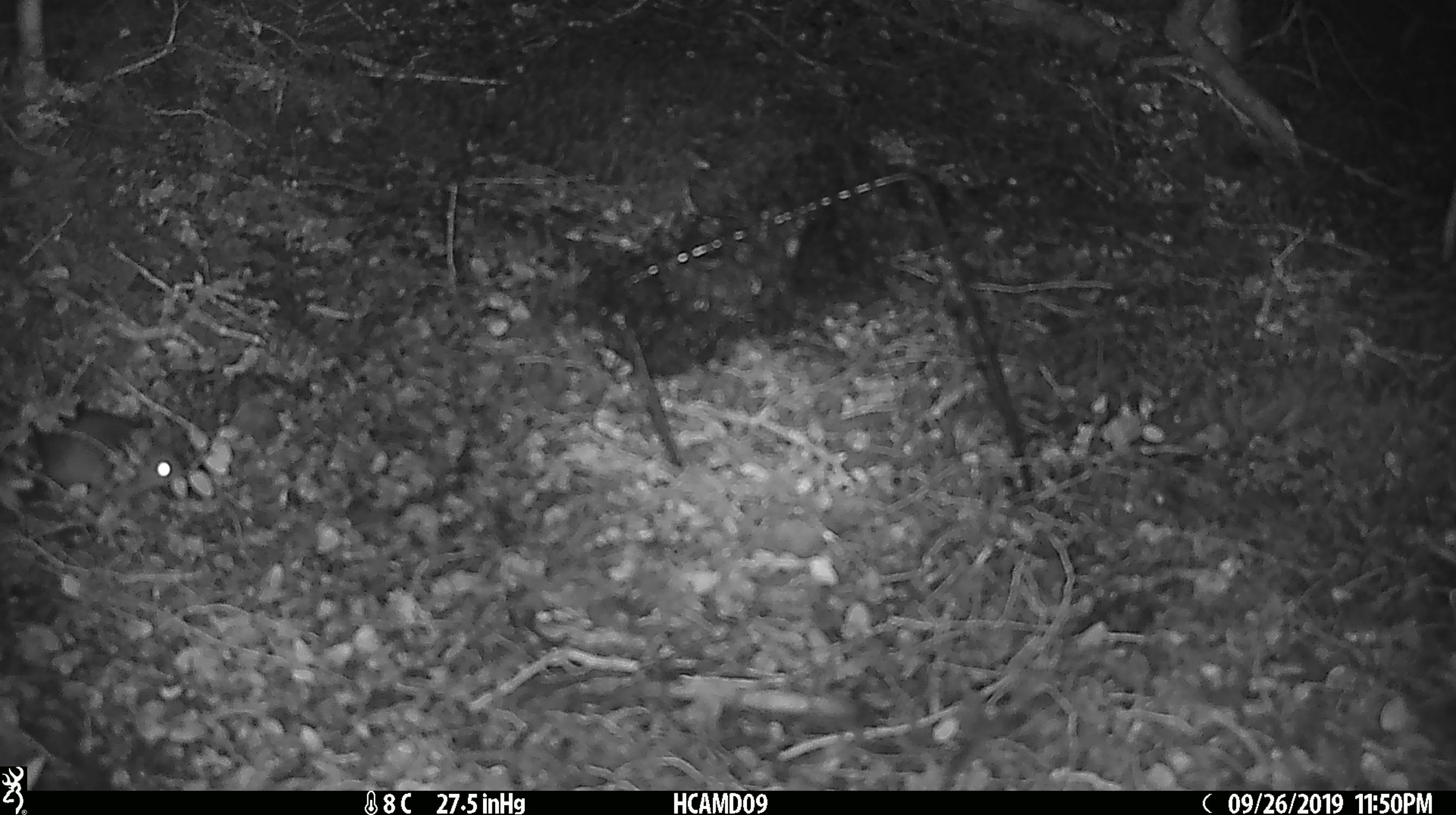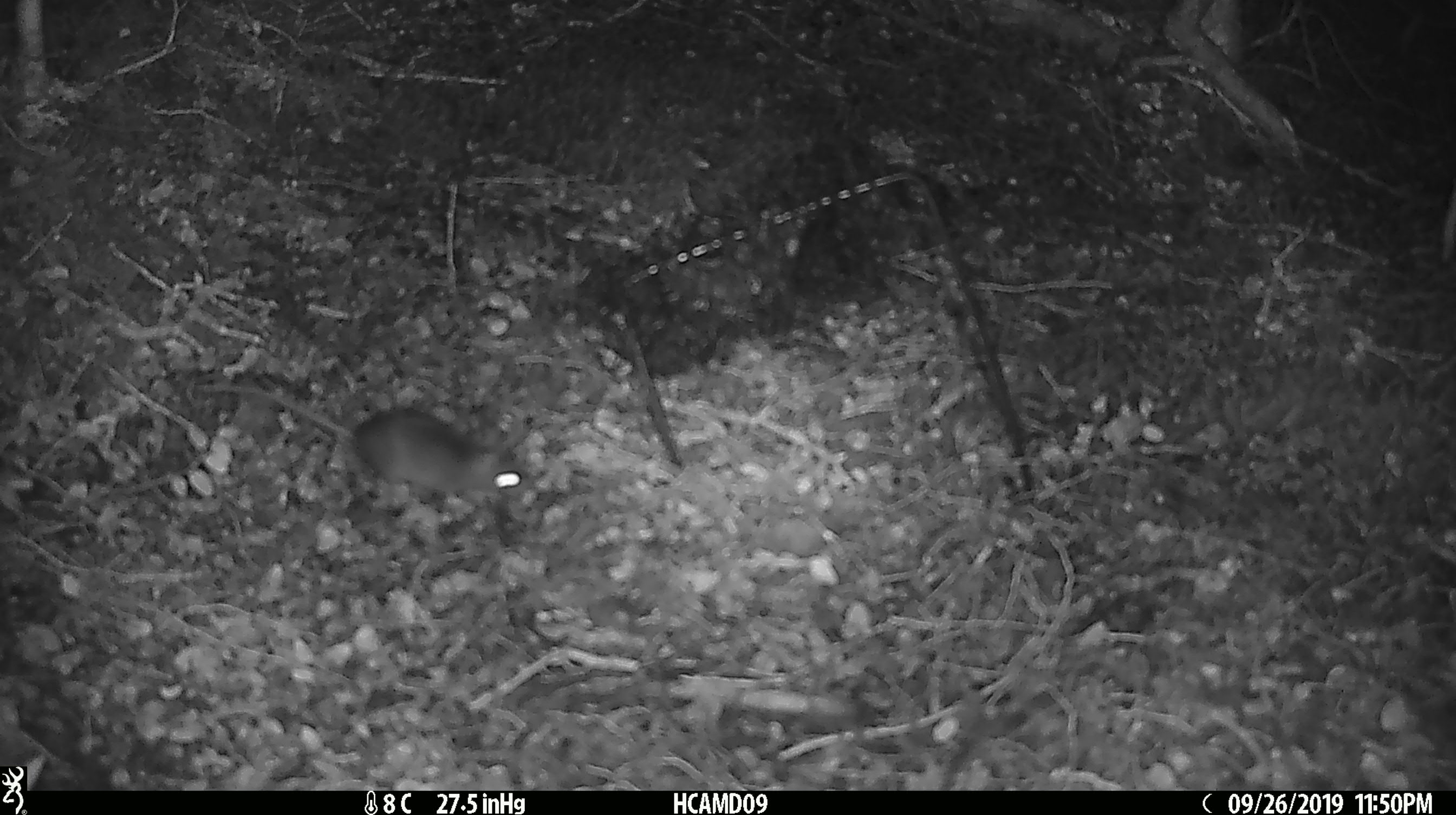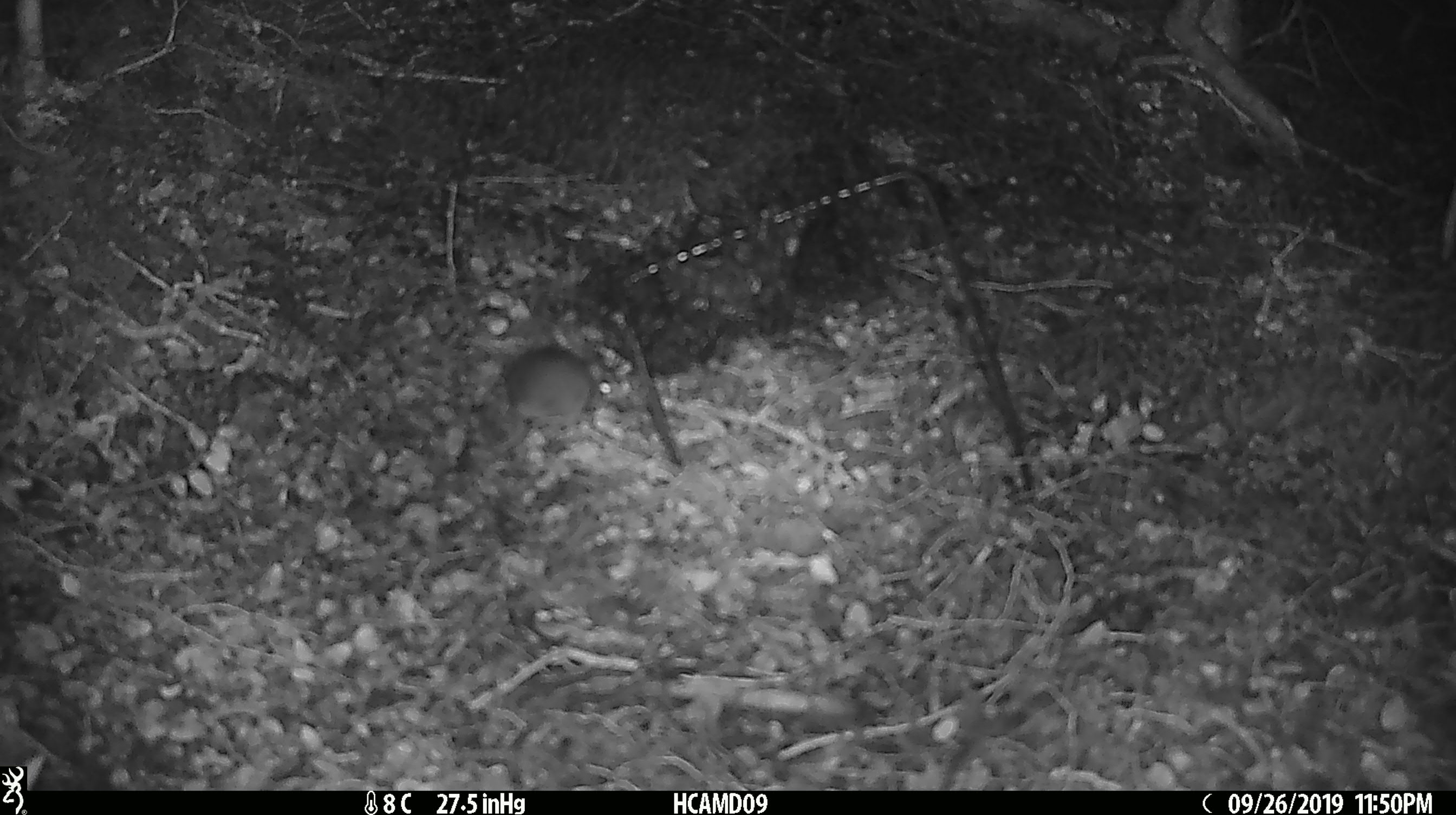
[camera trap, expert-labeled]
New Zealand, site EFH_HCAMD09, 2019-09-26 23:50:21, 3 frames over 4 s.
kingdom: Animalia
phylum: Chordata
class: Mammalia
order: Rodentia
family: Muridae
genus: Mus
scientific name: Mus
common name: mouse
Mouse (Mus).